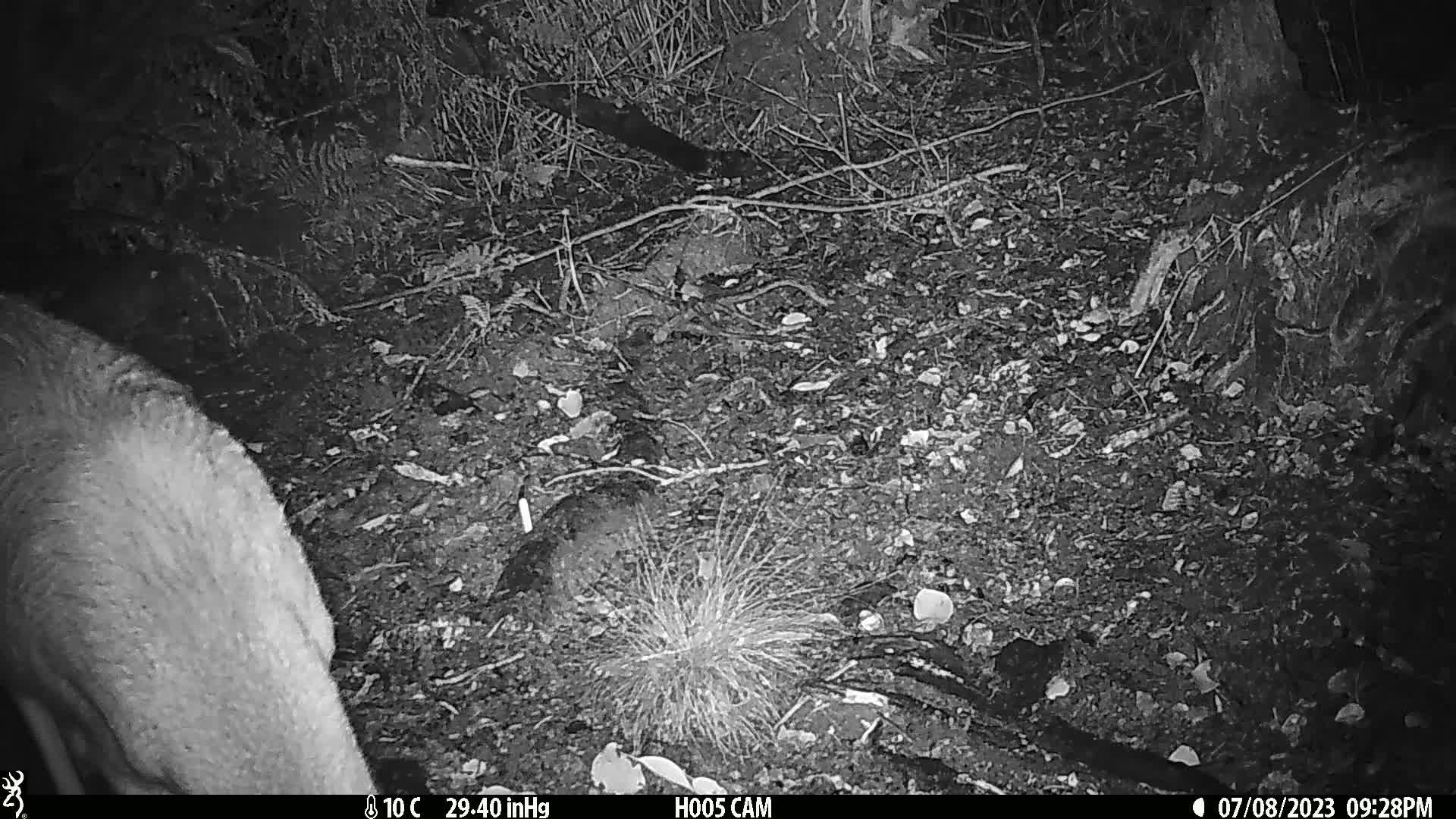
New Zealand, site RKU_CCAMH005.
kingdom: Animalia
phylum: Chordata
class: Mammalia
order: Artiodactyla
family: Cervidae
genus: Odocoileus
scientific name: Odocoileus virginianus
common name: white-tailed deer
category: white tailed deer